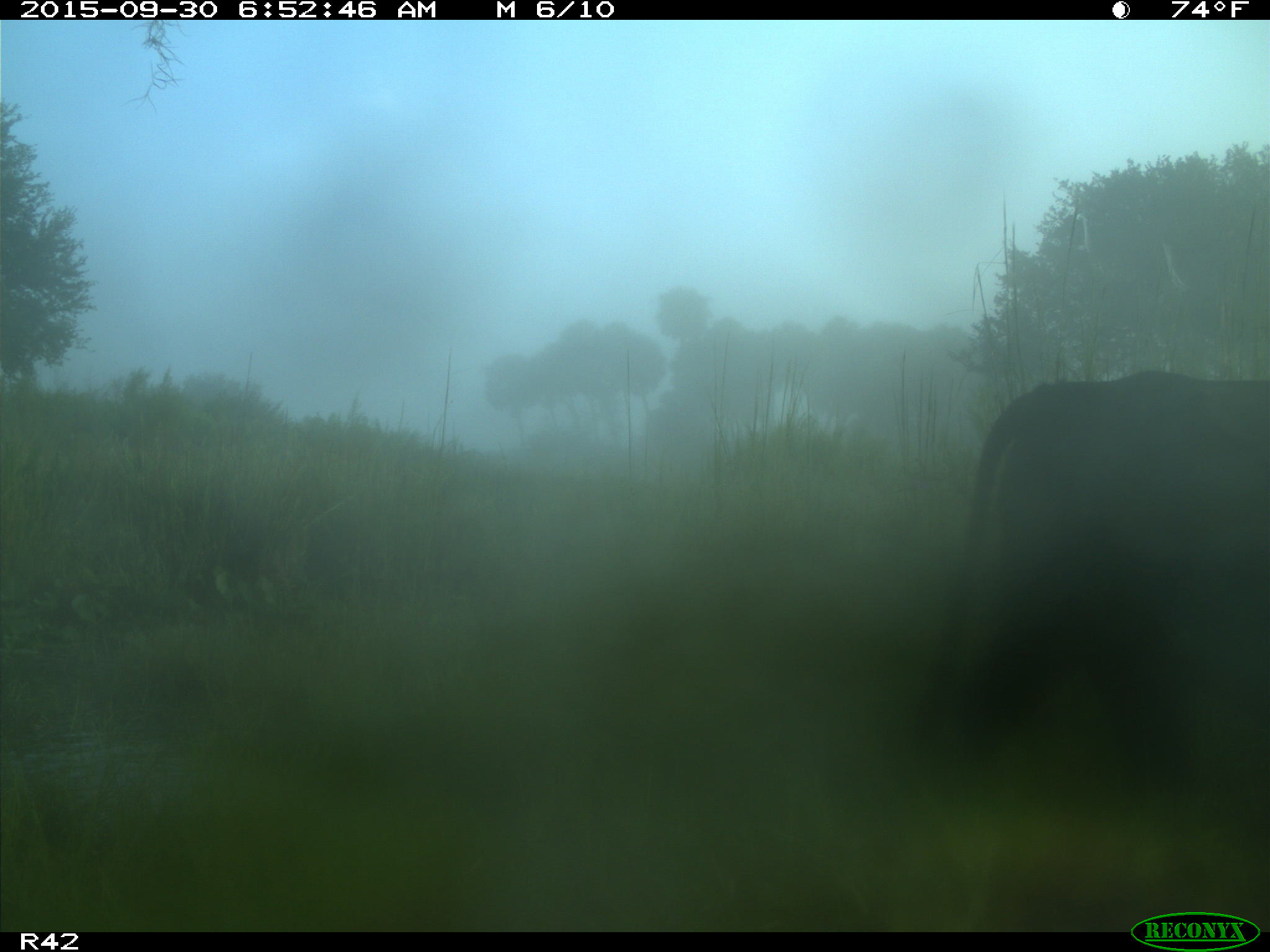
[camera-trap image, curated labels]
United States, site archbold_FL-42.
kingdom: Animalia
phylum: Chordata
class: Mammalia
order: Artiodactyla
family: Bovidae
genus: Bos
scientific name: Bos taurus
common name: domestic cow